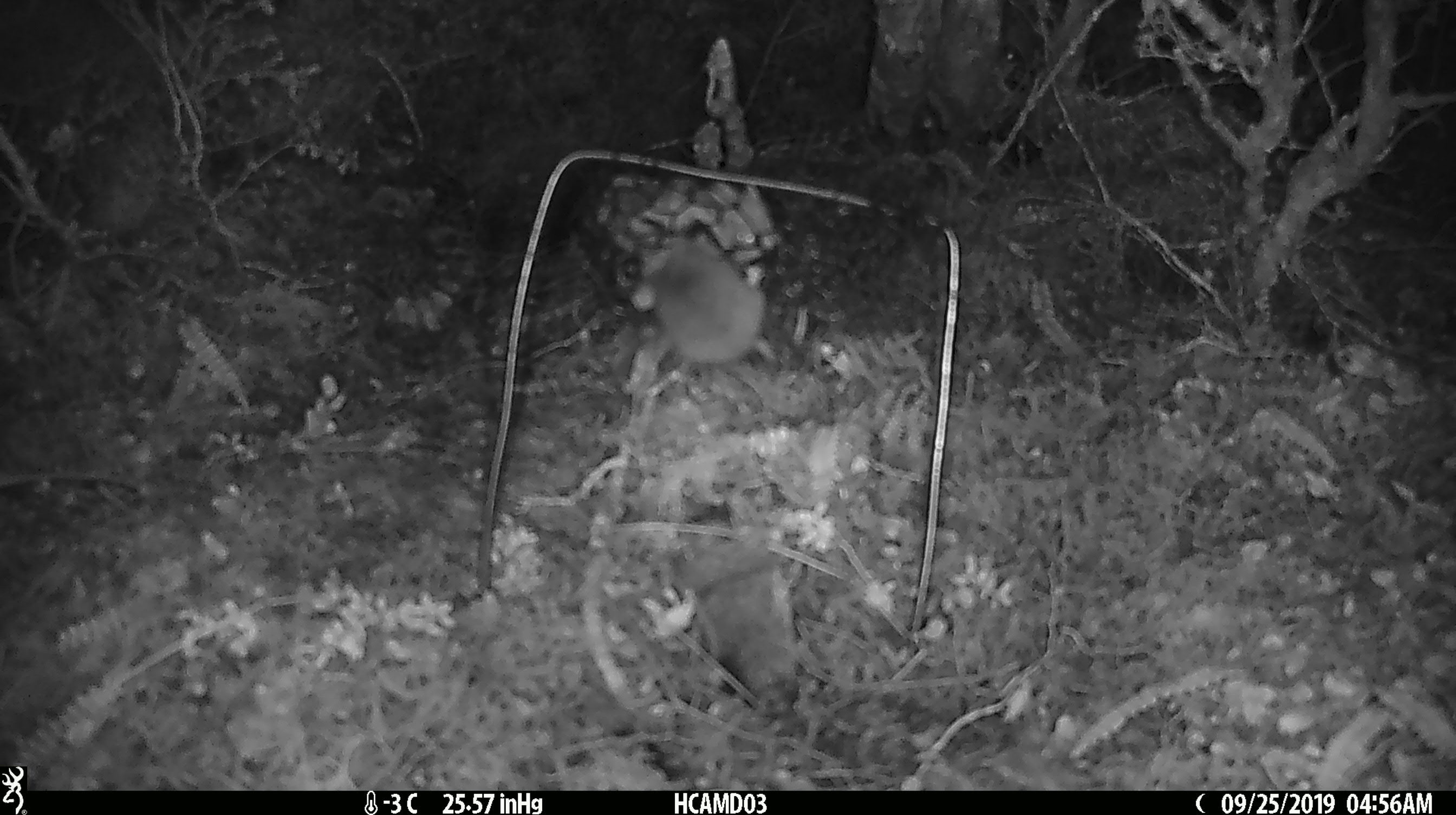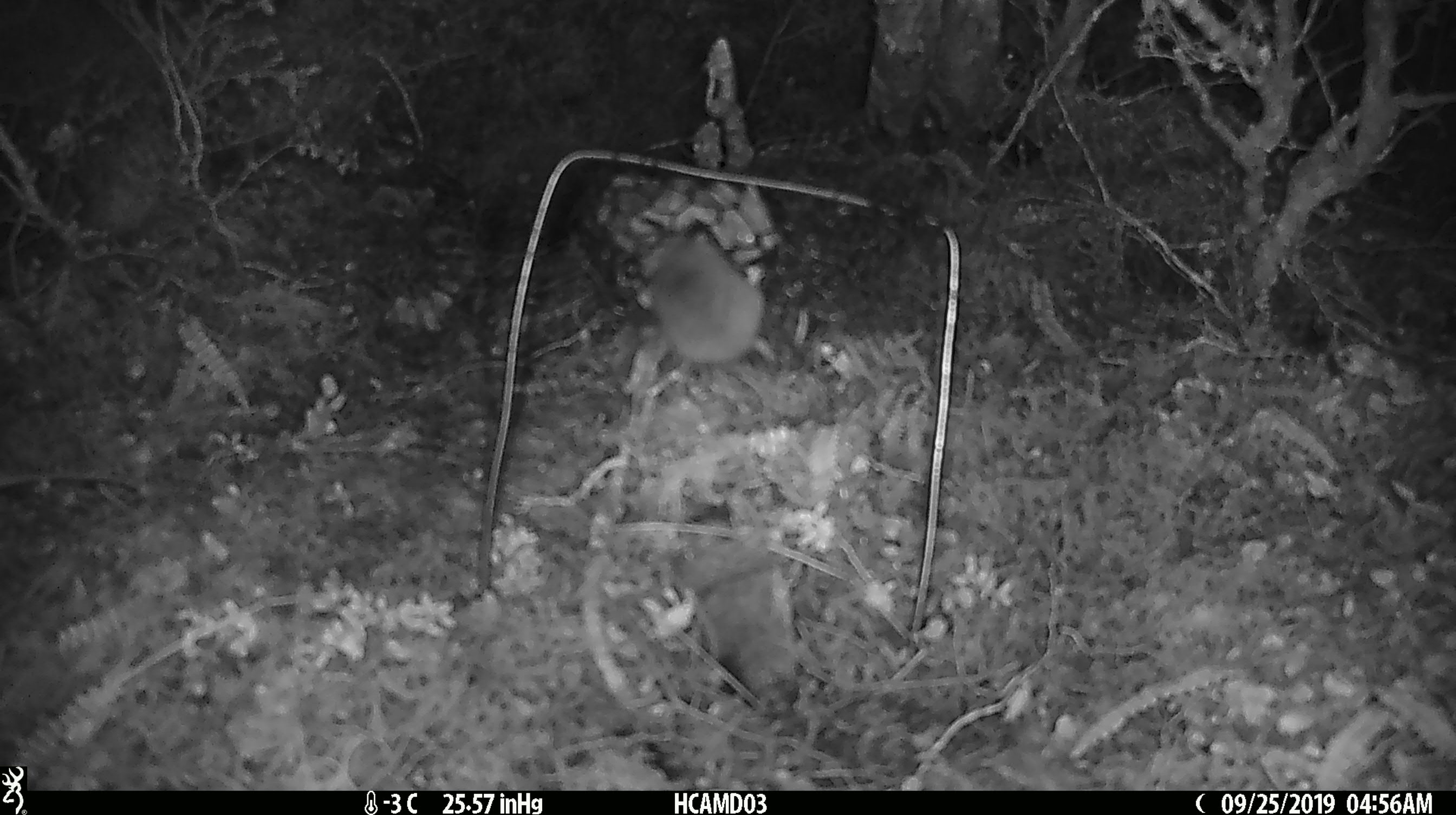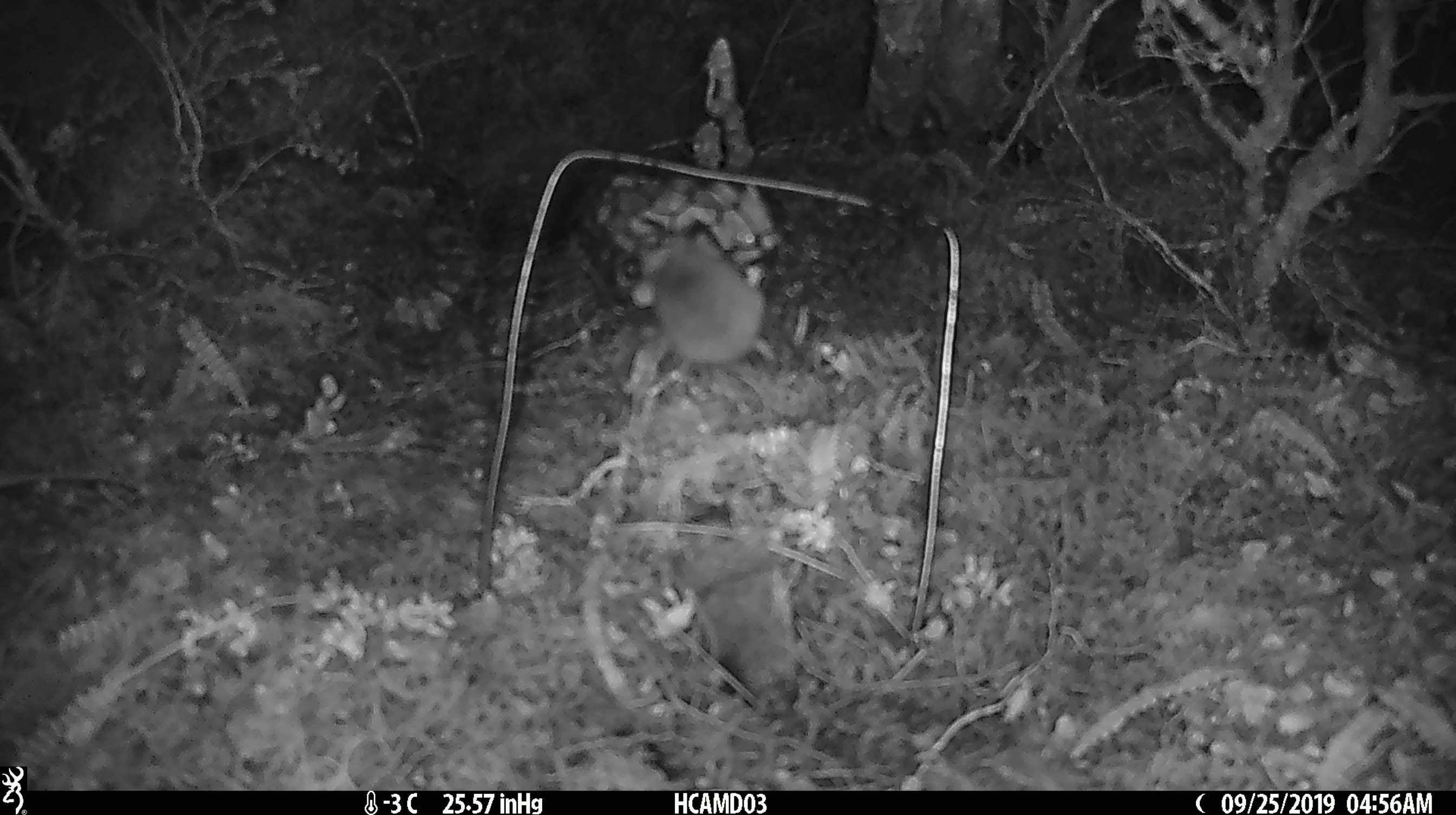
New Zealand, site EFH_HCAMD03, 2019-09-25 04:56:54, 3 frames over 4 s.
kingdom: Animalia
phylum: Chordata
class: Mammalia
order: Rodentia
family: Muridae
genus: Mus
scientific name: Mus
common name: mouse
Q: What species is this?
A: Mouse (Mus).